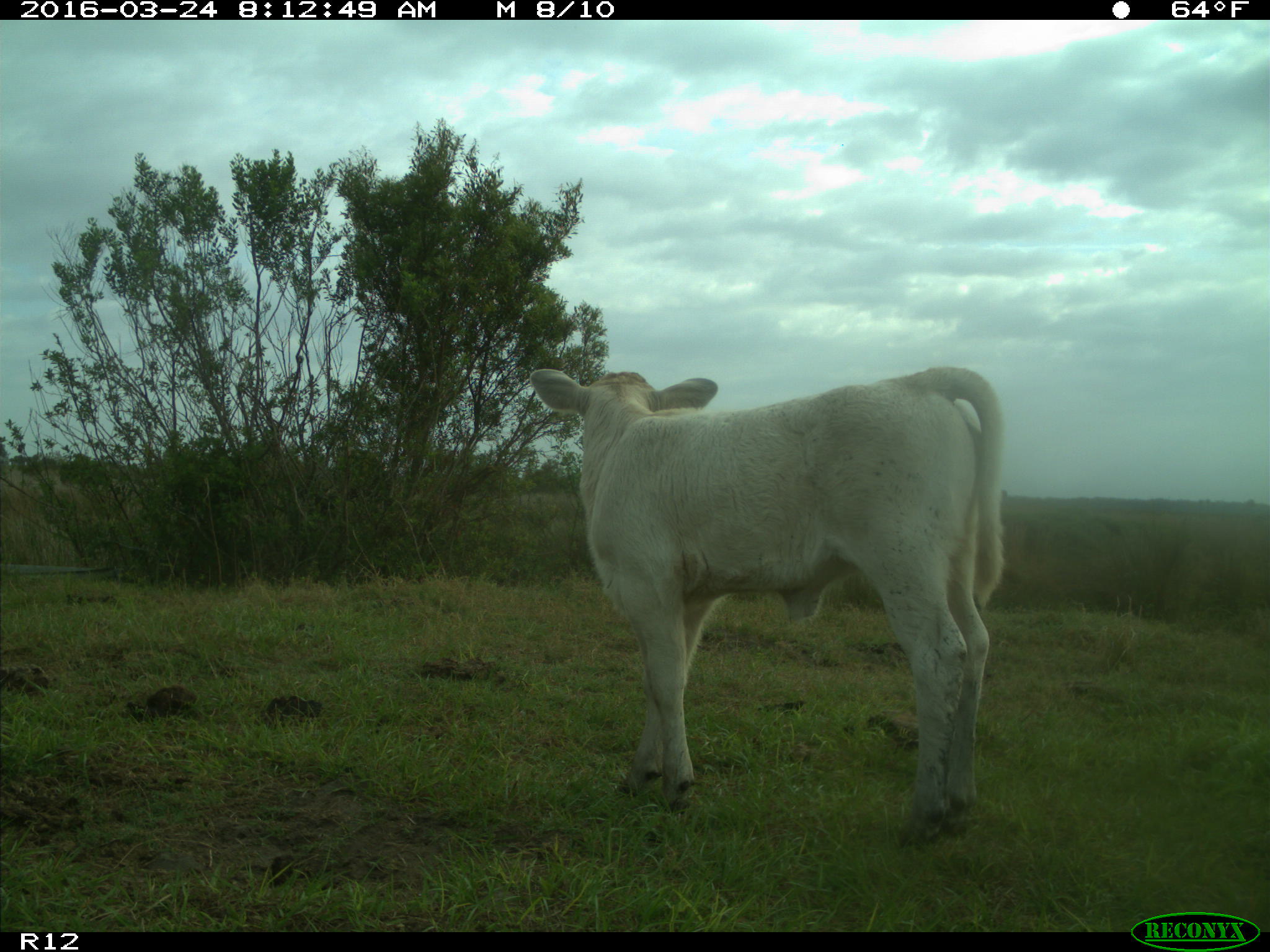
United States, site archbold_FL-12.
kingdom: Animalia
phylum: Chordata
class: Mammalia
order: Artiodactyla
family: Bovidae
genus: Bos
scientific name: Bos taurus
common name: domestic cow